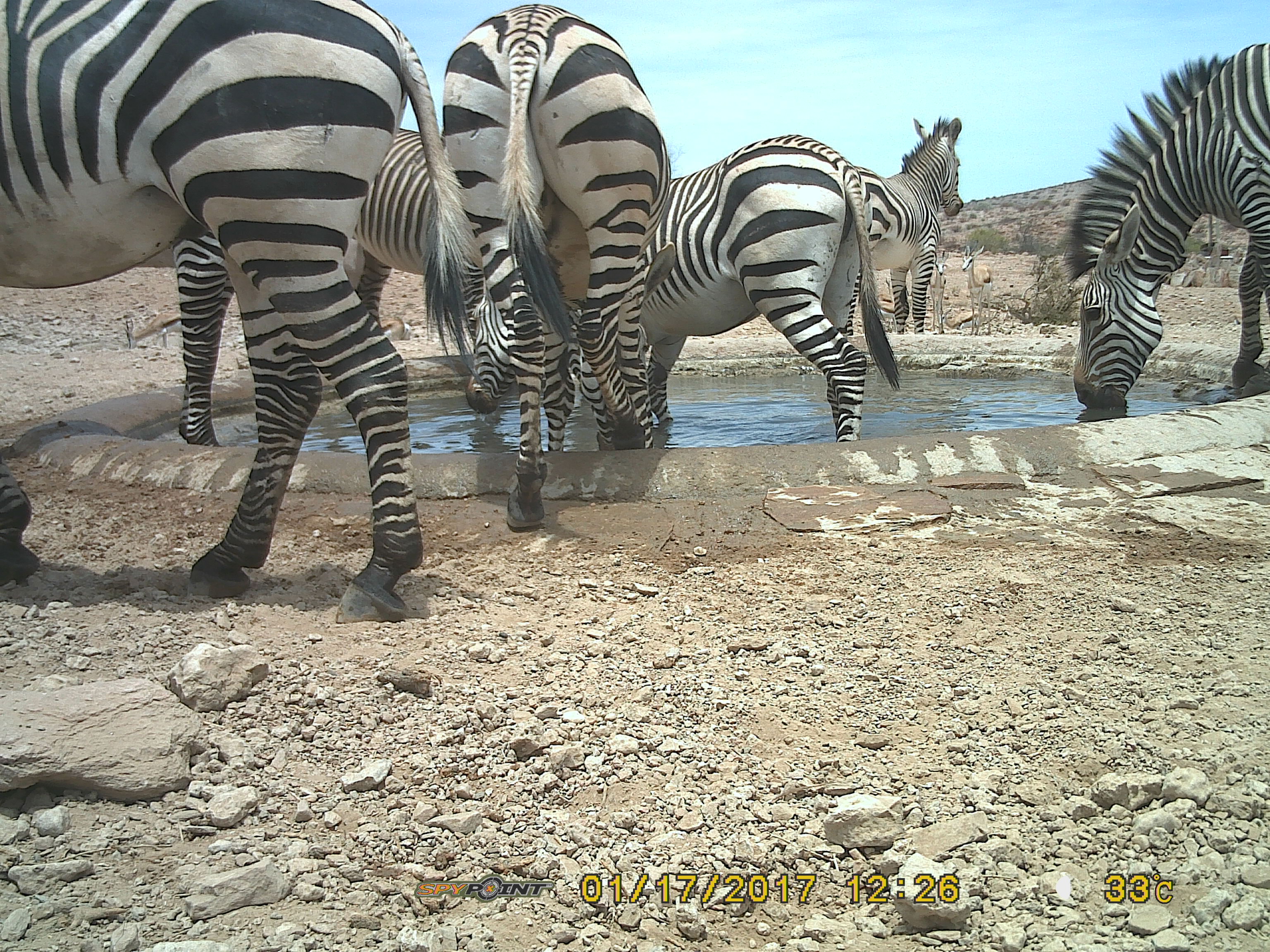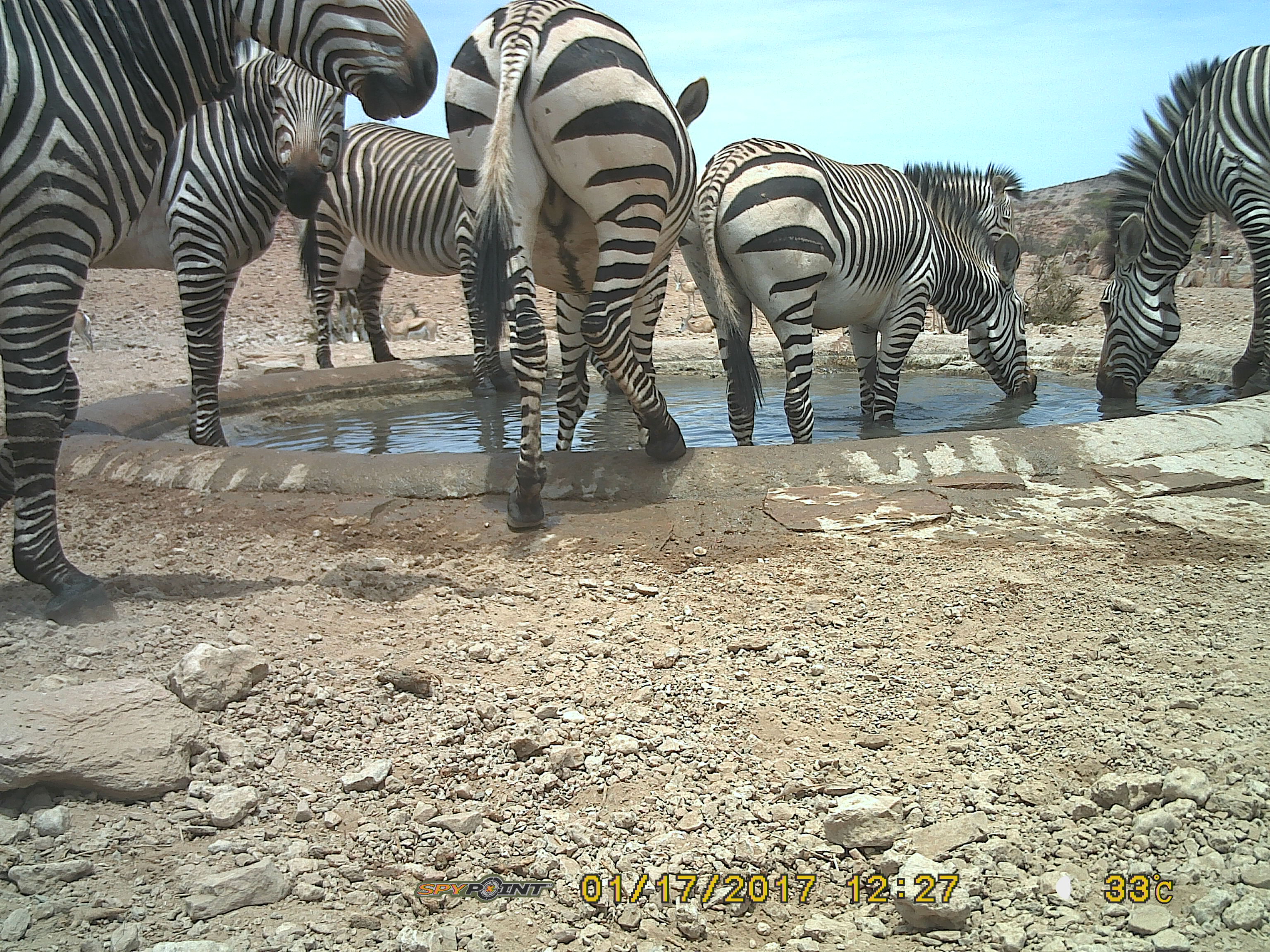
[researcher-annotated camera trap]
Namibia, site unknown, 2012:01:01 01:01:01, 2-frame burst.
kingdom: Animalia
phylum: Chordata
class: Mammalia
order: Perissodactyla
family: Equidae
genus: Equus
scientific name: Equus zebra hartmannae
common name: hartmann's mountain zebra